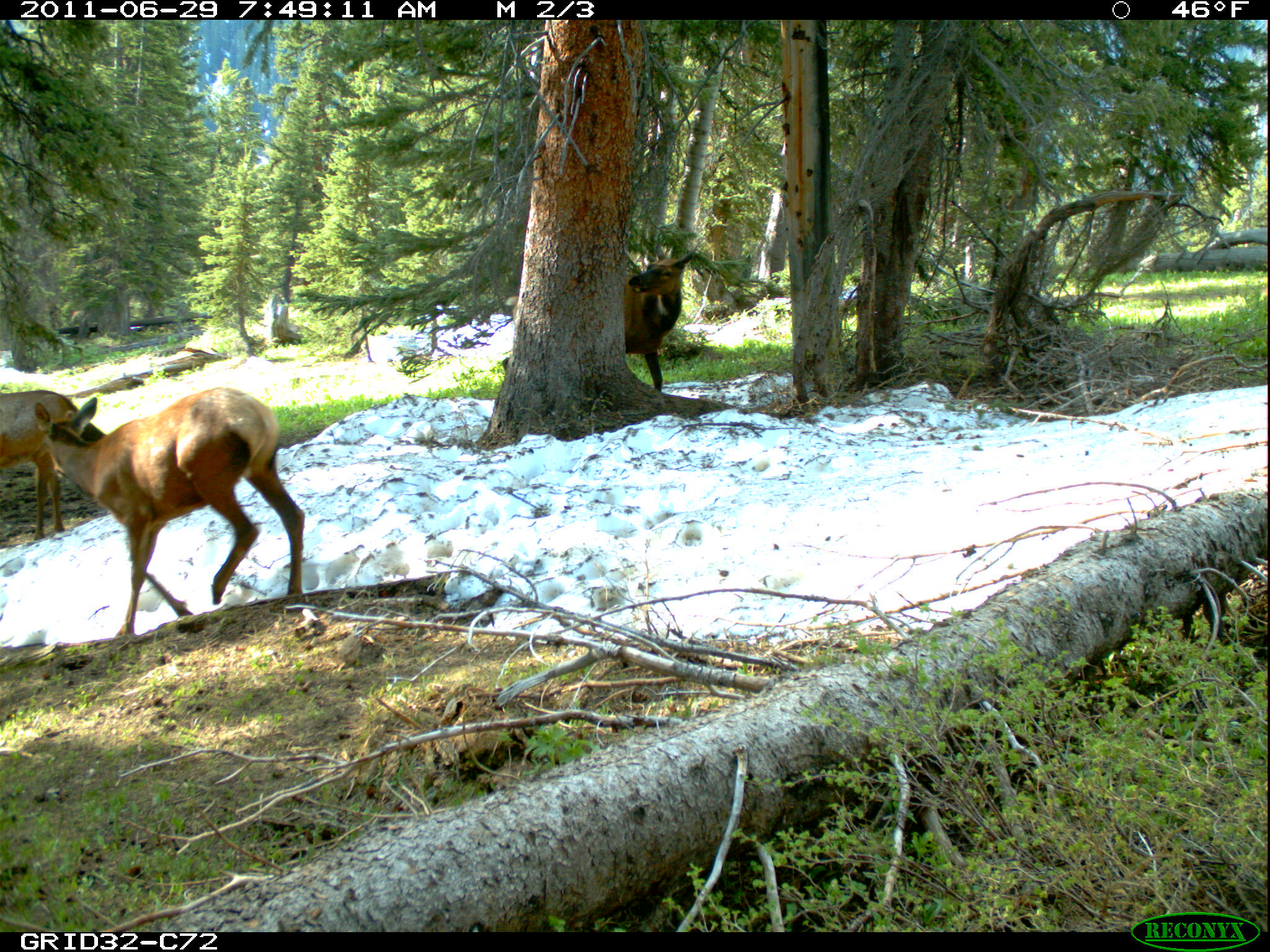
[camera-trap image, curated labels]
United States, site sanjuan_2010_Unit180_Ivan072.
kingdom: Animalia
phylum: Chordata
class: Mammalia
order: Artiodactyla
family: Cervidae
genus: Cervus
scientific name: Cervus elaphus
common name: red deer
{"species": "Cervus elaphus (red deer)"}